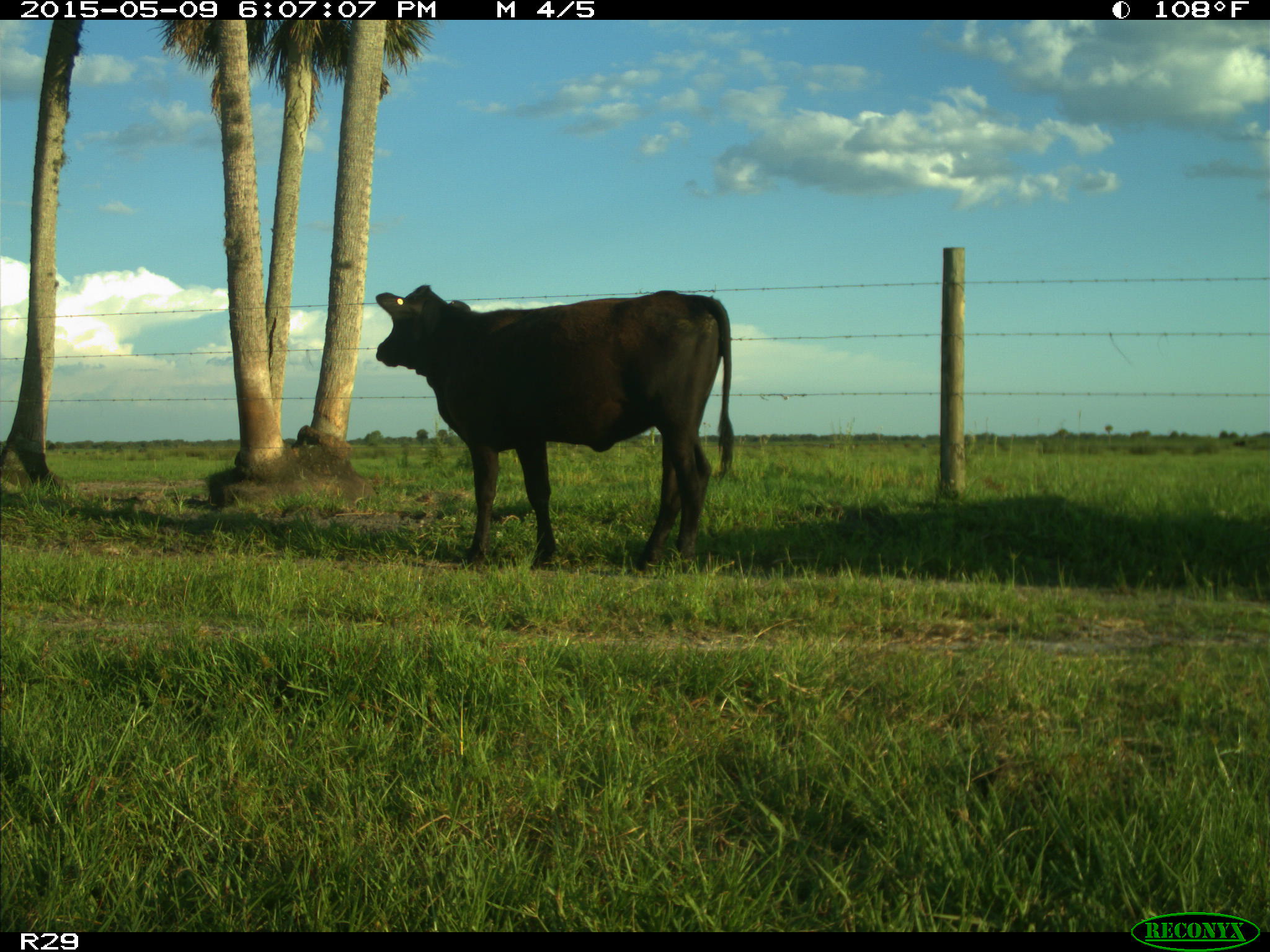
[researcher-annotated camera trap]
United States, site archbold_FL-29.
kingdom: Animalia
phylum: Chordata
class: Mammalia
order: Artiodactyla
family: Bovidae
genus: Bos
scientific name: Bos taurus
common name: domestic cow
Bos taurus (domestic cow).